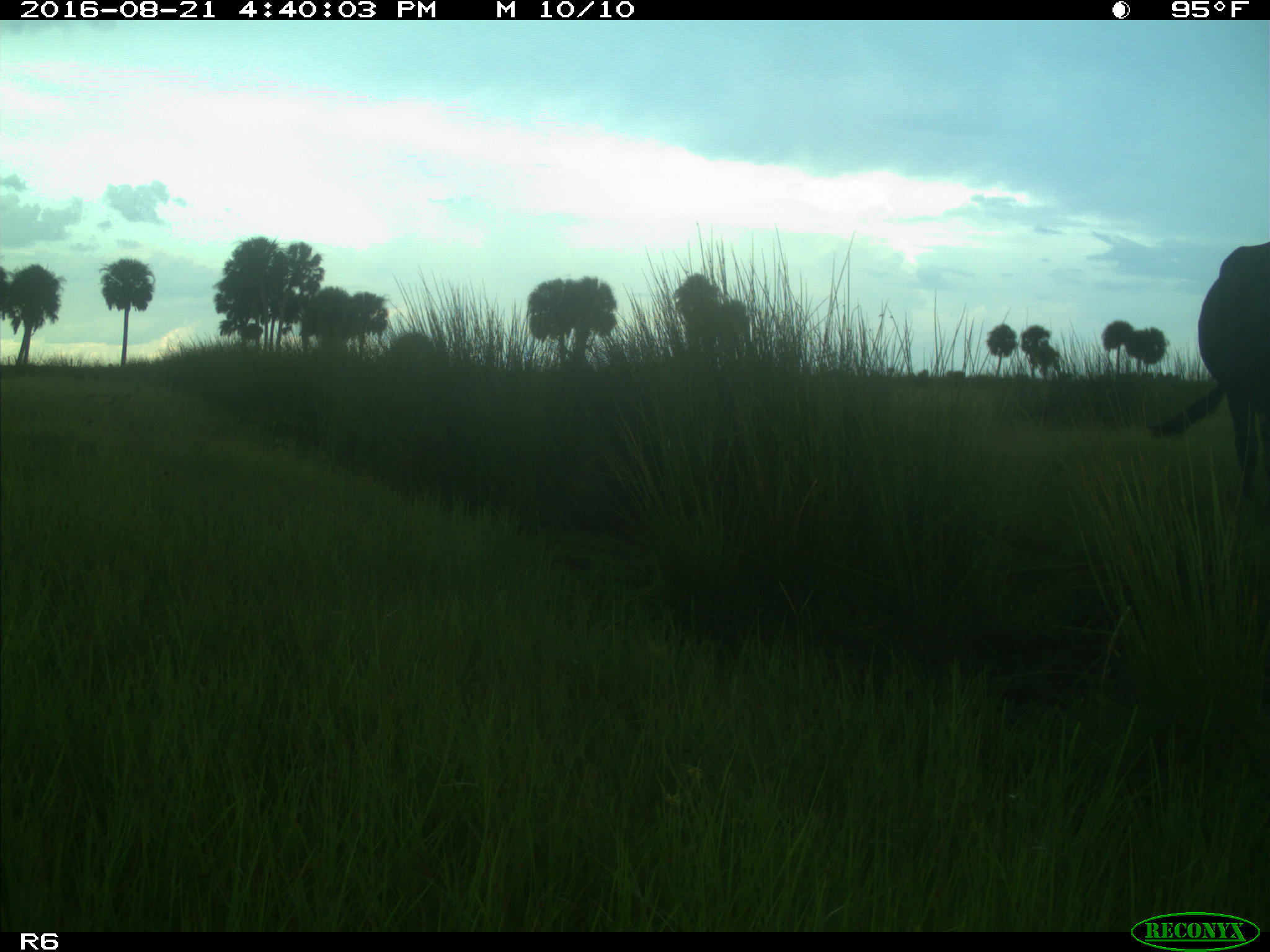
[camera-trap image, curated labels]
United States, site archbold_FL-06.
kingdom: Animalia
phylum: Chordata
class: Mammalia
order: Artiodactyla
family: Bovidae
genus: Bos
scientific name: Bos taurus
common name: domestic cow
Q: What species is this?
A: Bos taurus (domestic cow).